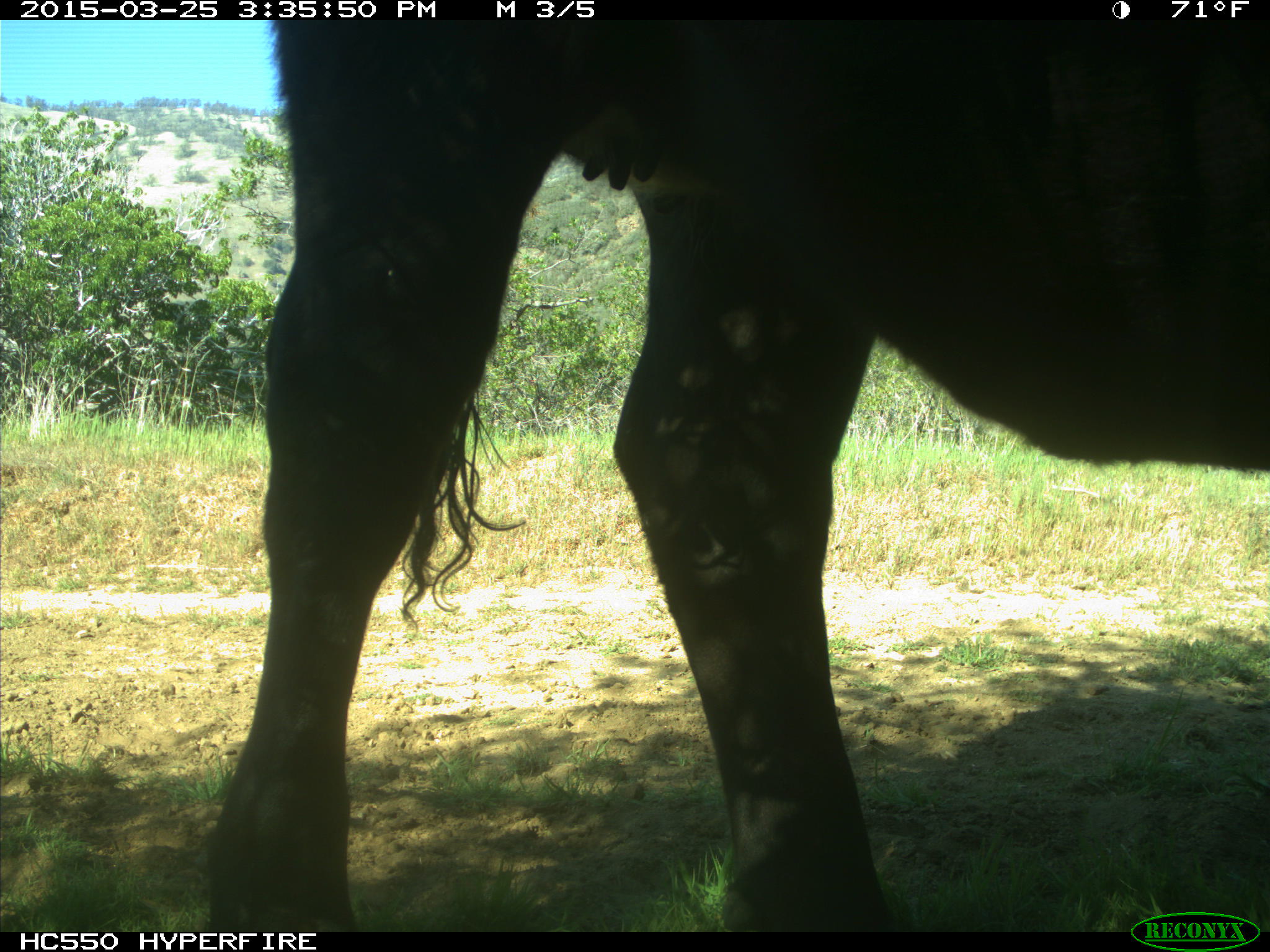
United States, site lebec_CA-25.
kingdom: Animalia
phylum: Chordata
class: Mammalia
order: Artiodactyla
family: Bovidae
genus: Bos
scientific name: Bos taurus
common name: domestic cow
Bos taurus (domestic cow).